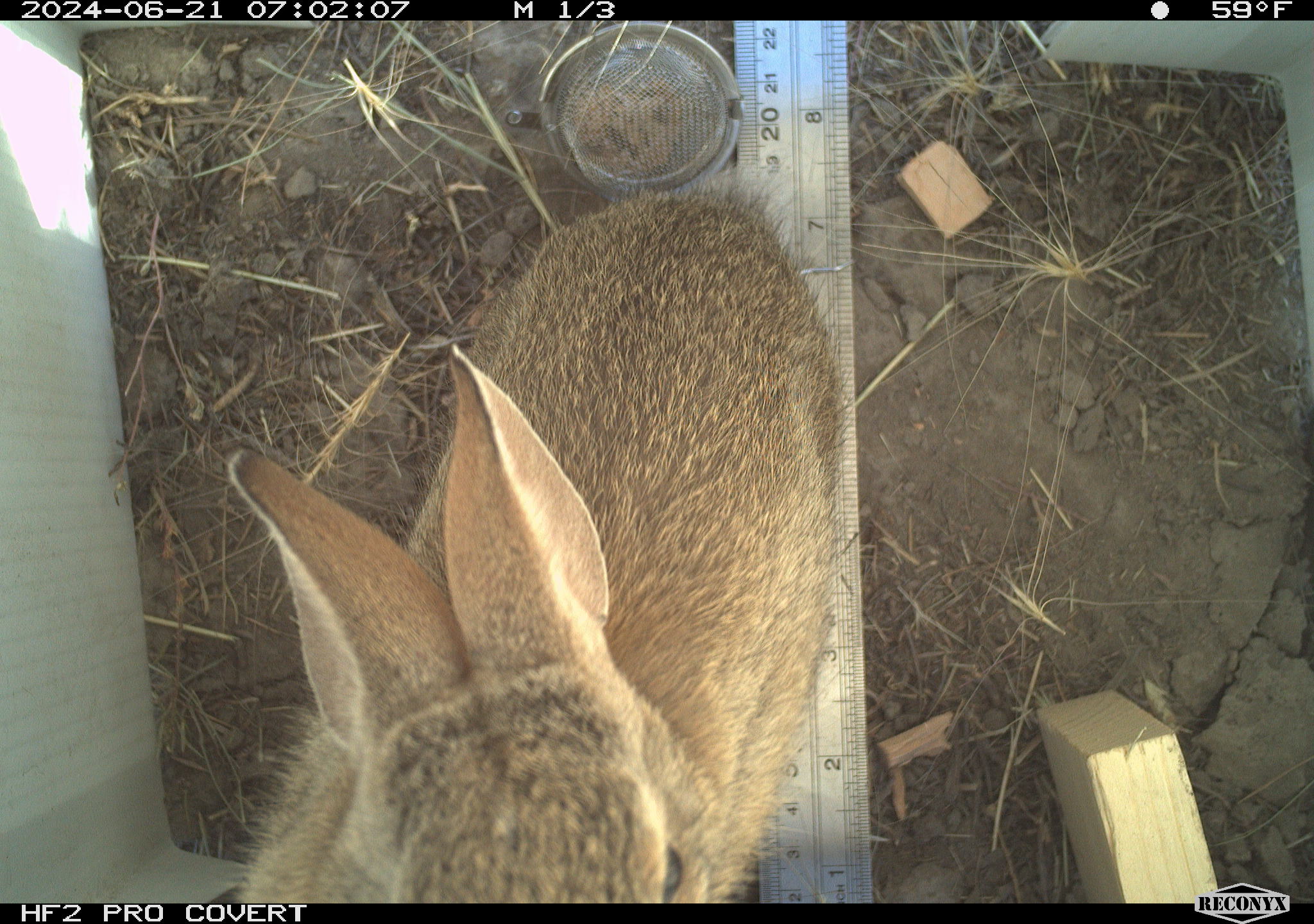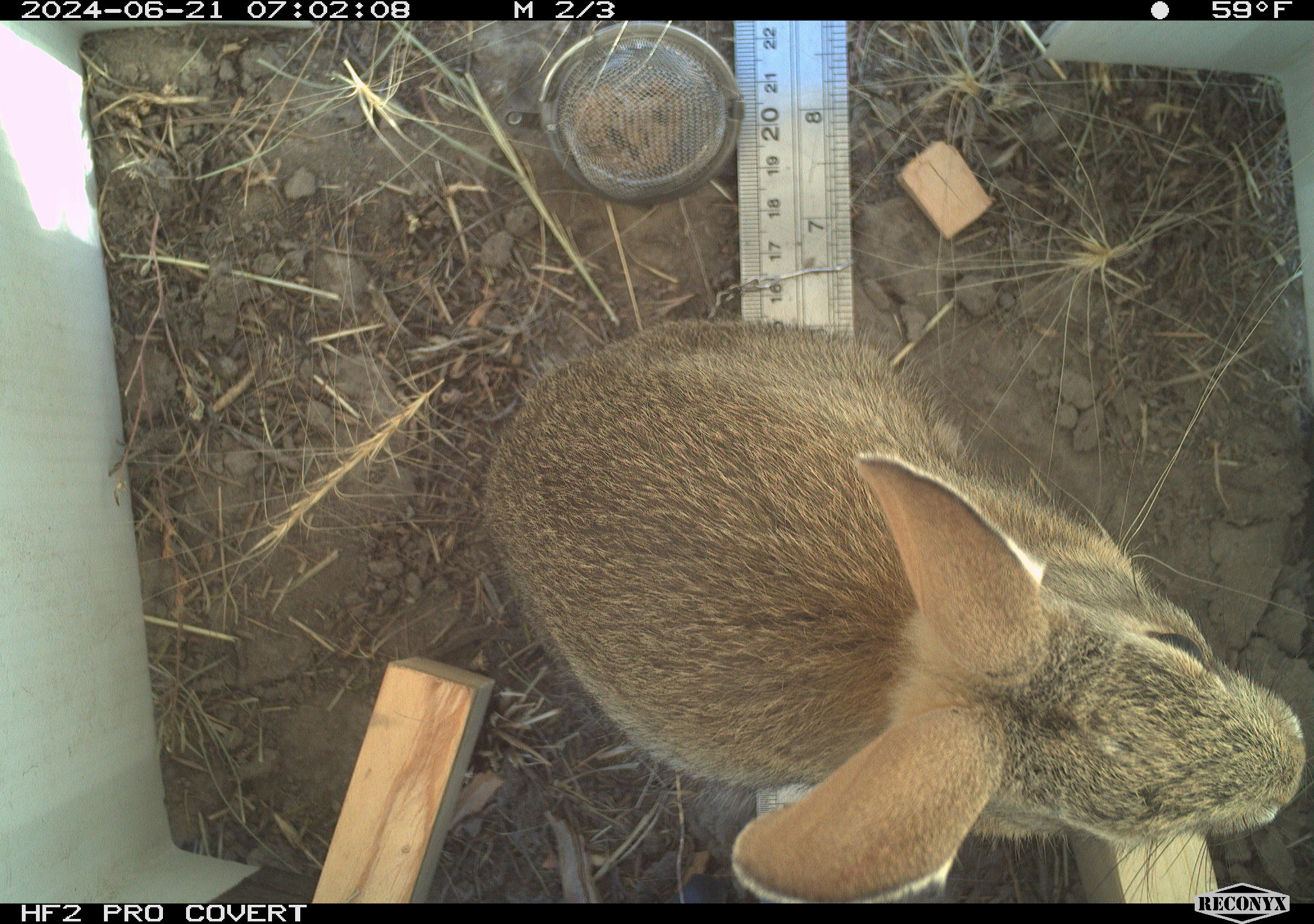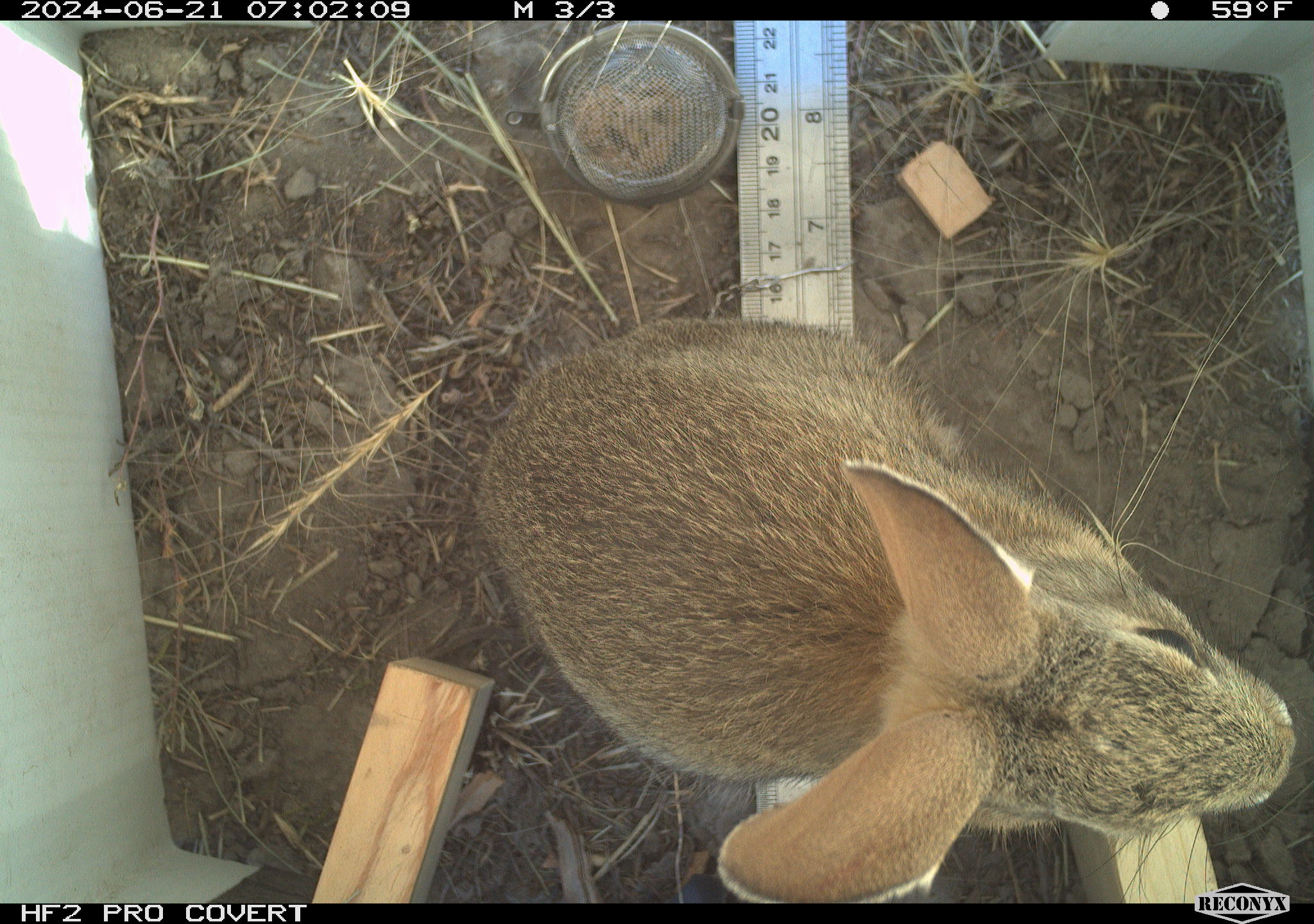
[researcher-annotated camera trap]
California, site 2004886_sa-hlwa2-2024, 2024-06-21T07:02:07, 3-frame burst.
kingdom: Animalia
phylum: Chordata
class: Mammalia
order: Lagomorpha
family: Leporidae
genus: Sylvilagus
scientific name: Sylvilagus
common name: cottontail rabbits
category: sylvilagus species